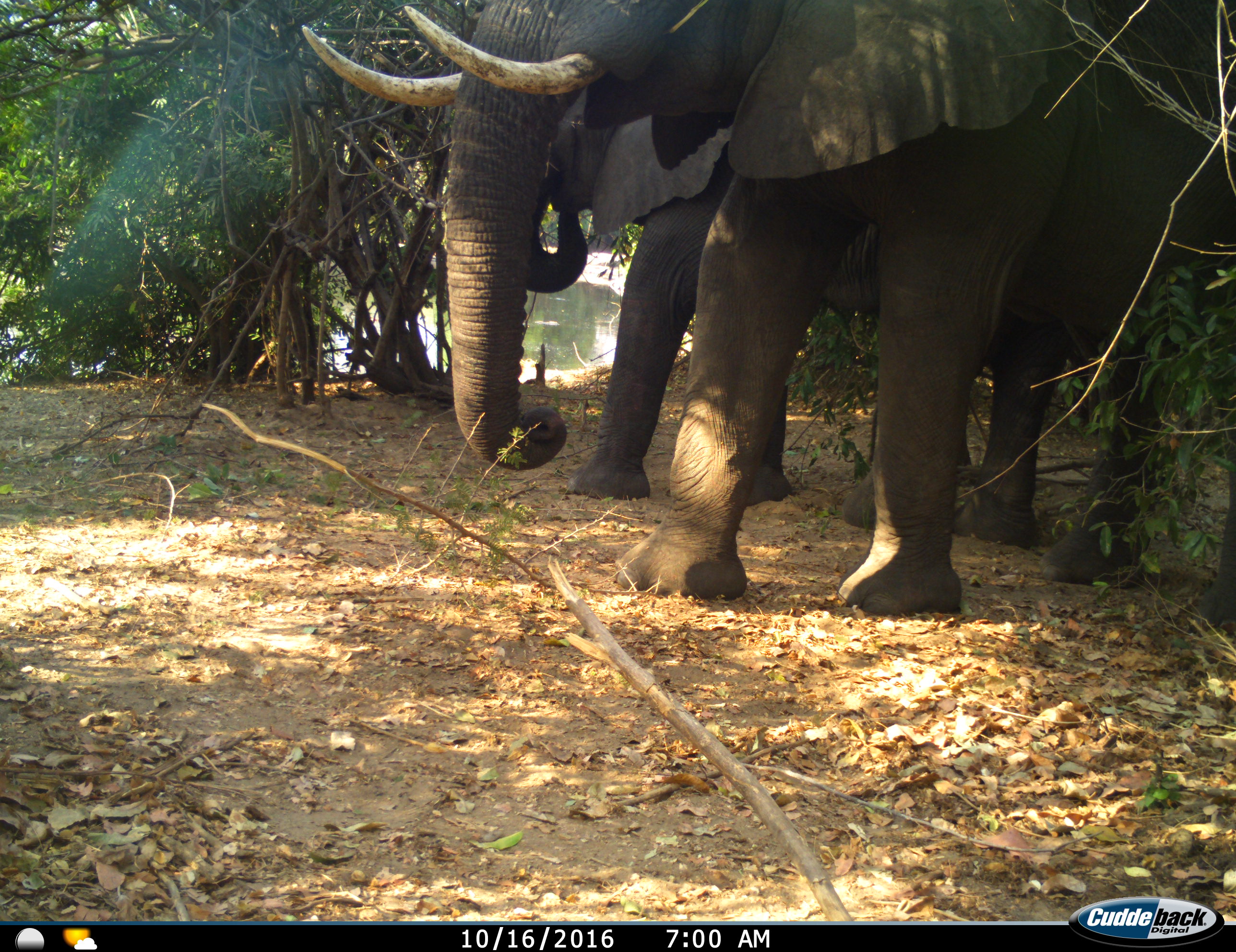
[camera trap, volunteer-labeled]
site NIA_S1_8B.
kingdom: Animalia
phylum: Chordata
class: Mammalia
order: Proboscidea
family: Elephantidae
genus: Loxodonta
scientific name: Loxodonta africana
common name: african bush elephant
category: elephant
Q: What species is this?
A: Elephant (african bush elephant) (Loxodonta africana).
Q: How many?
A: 2.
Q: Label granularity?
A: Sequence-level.